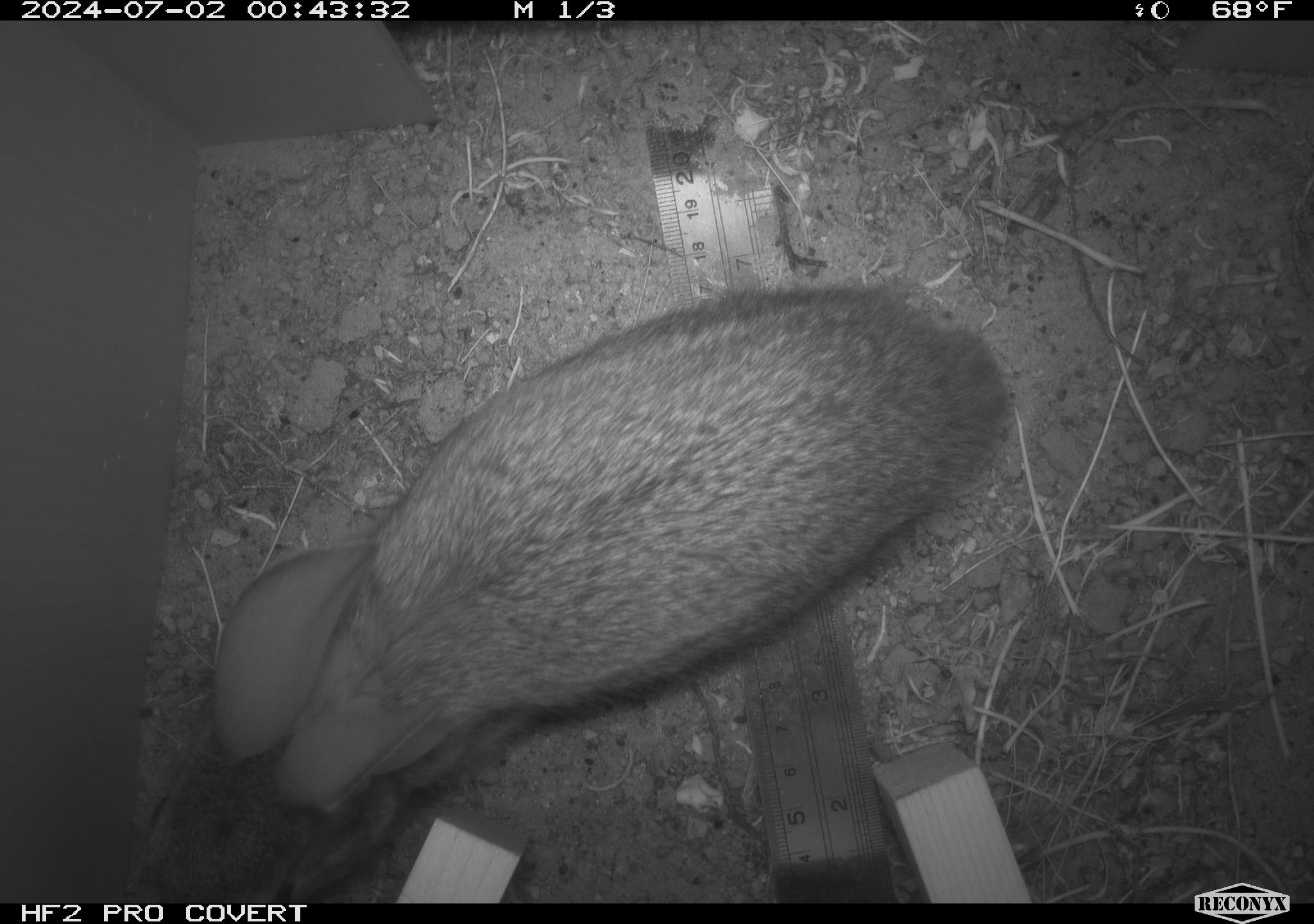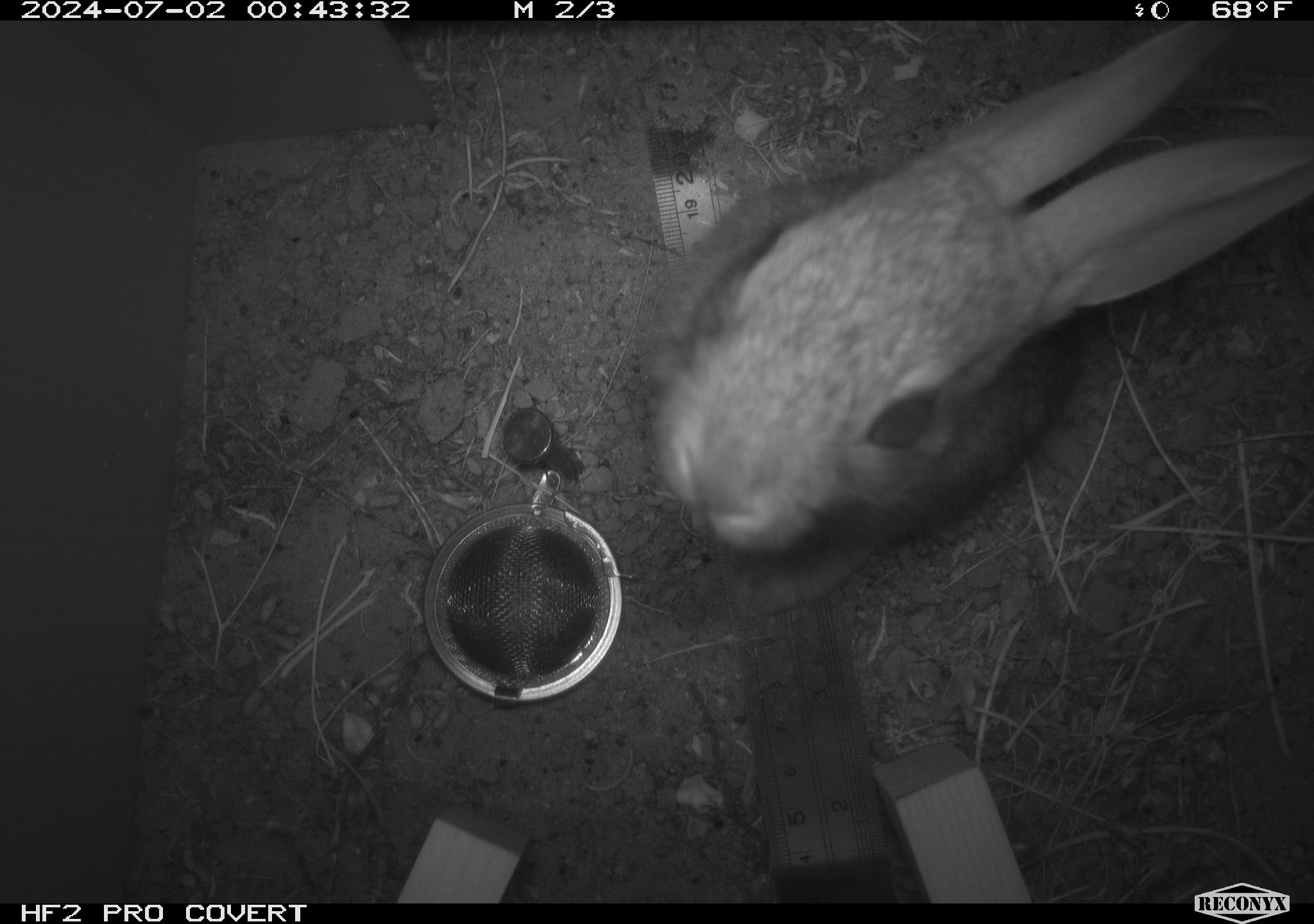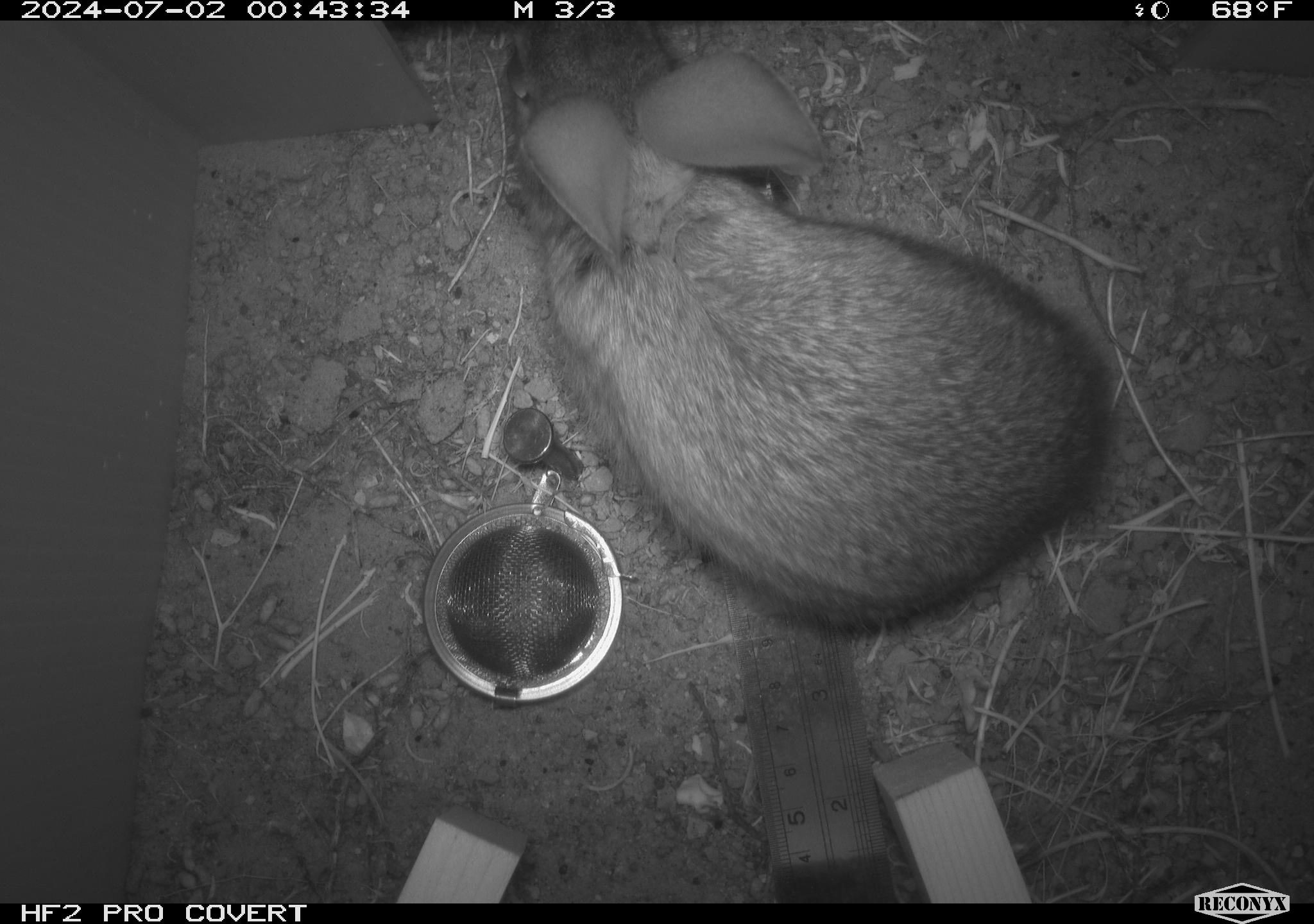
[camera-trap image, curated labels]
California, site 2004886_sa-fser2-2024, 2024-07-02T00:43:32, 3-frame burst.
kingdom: Animalia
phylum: Chordata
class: Mammalia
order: Lagomorpha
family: Leporidae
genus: Sylvilagus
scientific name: Sylvilagus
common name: cottontail rabbits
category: sylvilagus species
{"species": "sylvilagus species (cottontail rabbits) (Sylvilagus)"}